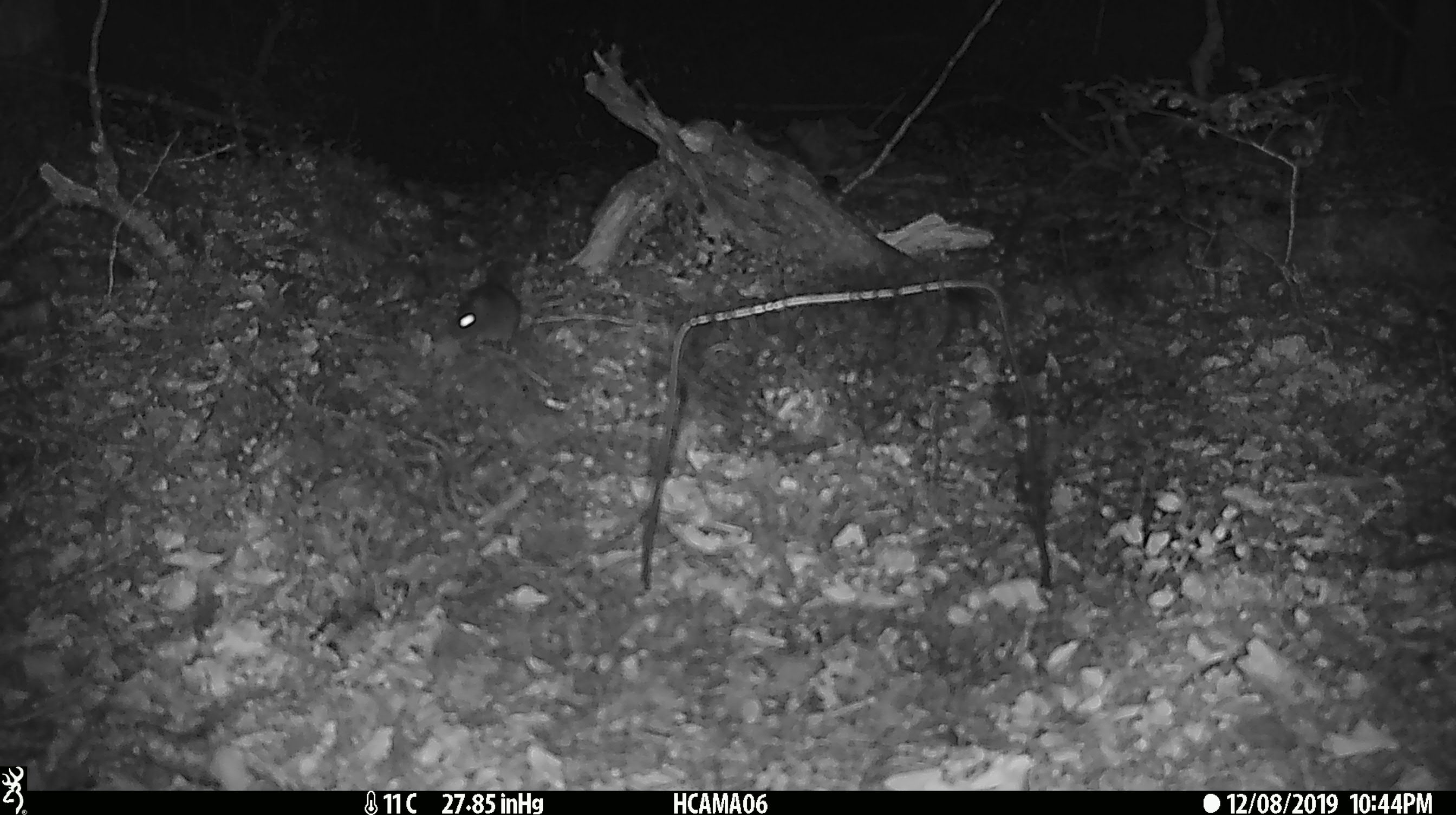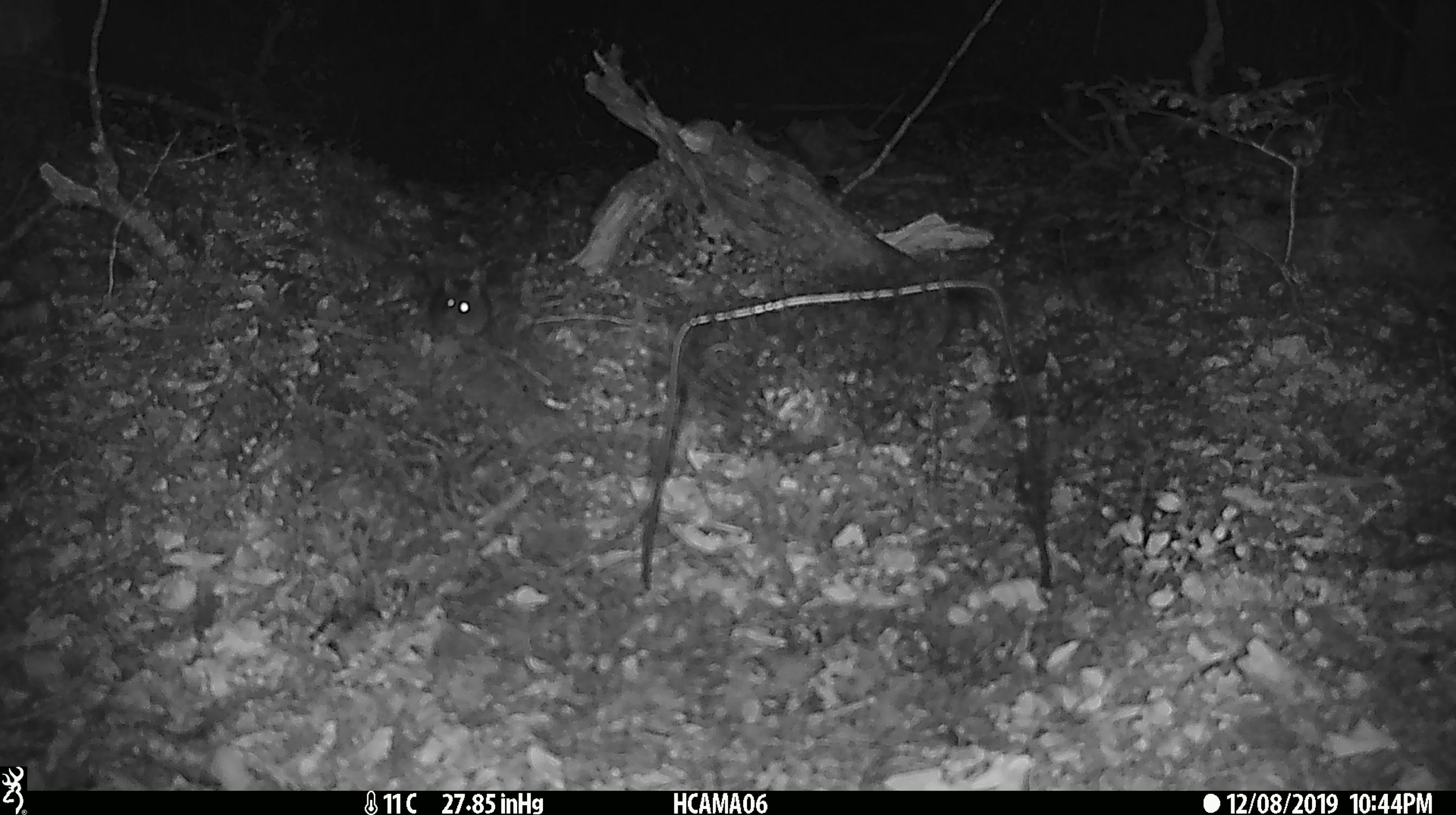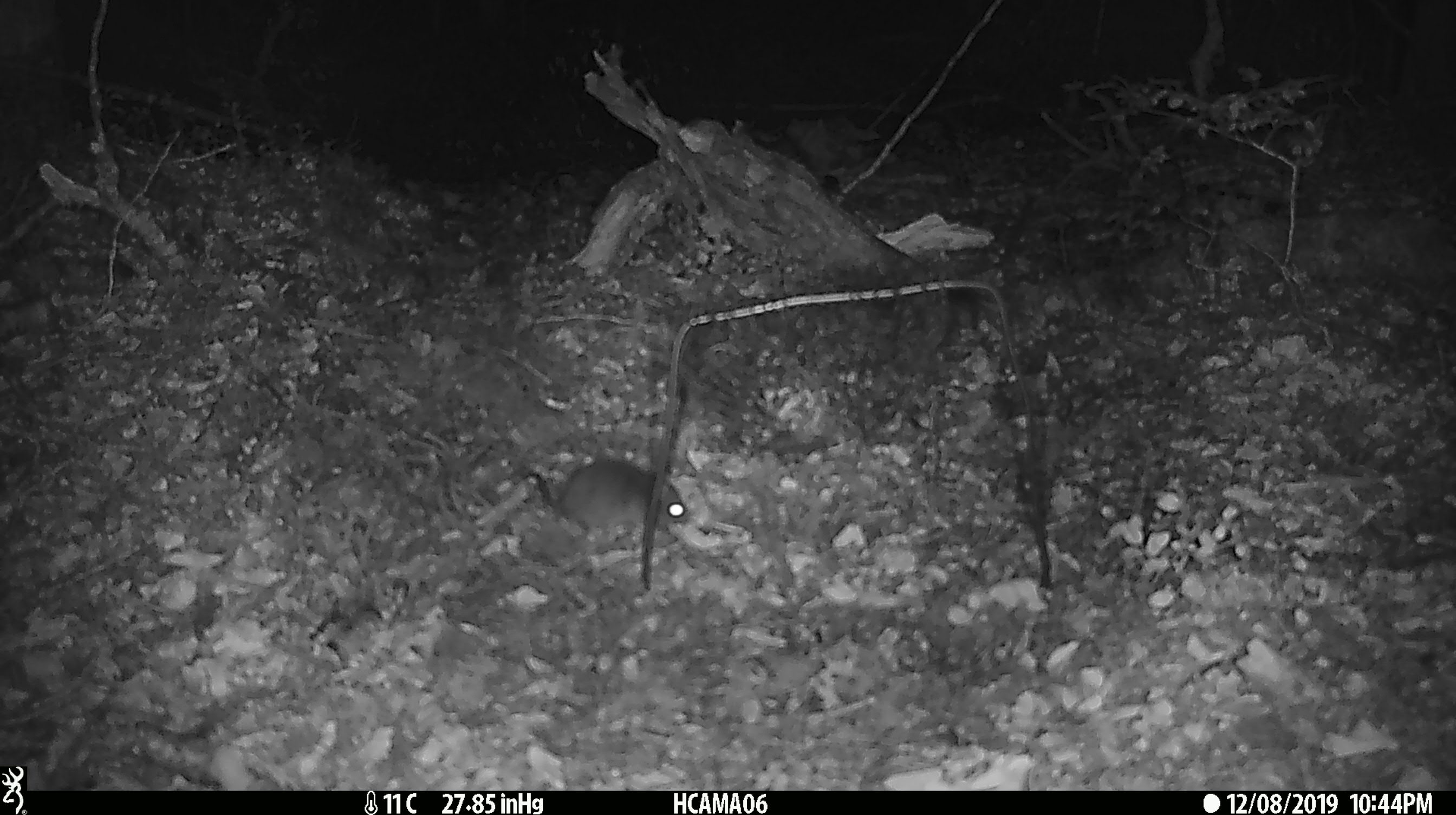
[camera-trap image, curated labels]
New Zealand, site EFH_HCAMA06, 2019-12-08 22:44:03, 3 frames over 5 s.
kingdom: Animalia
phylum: Chordata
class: Mammalia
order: Rodentia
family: Muridae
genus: Mus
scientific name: Mus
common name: mouse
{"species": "mouse (Mus)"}